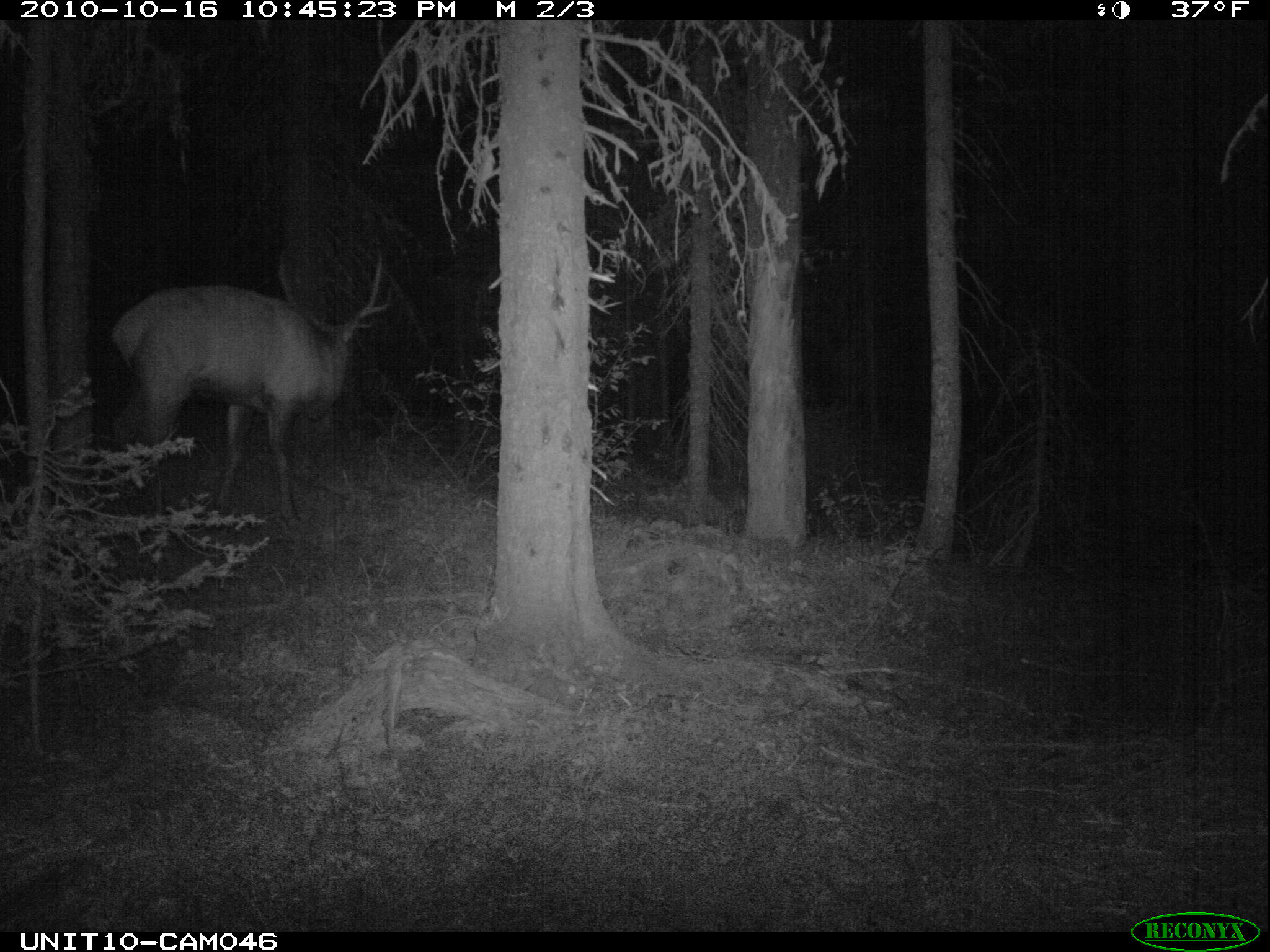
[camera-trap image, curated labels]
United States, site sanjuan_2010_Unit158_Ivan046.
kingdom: Animalia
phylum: Chordata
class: Mammalia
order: Artiodactyla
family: Cervidae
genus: Cervus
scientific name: Cervus elaphus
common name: red deer